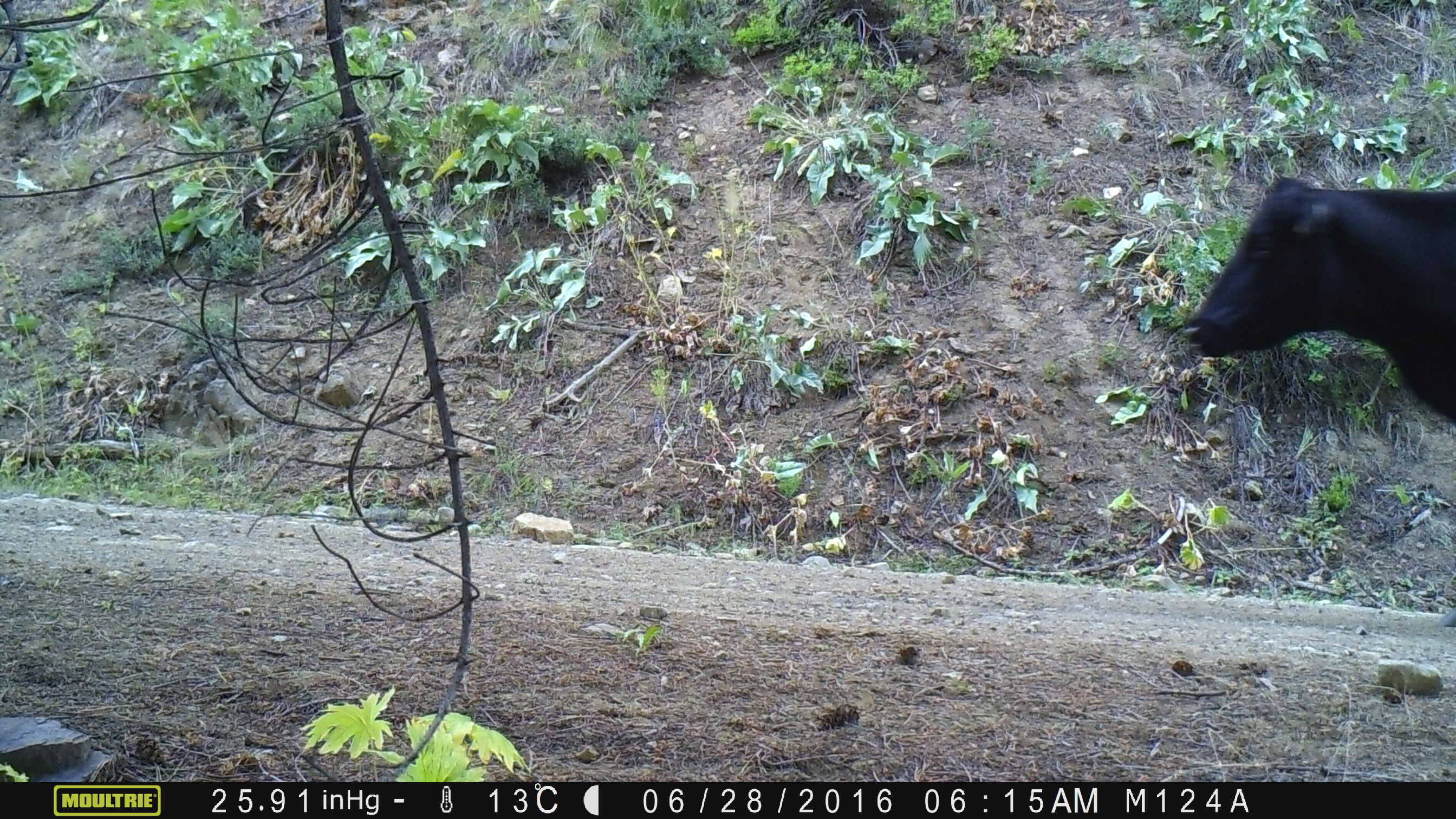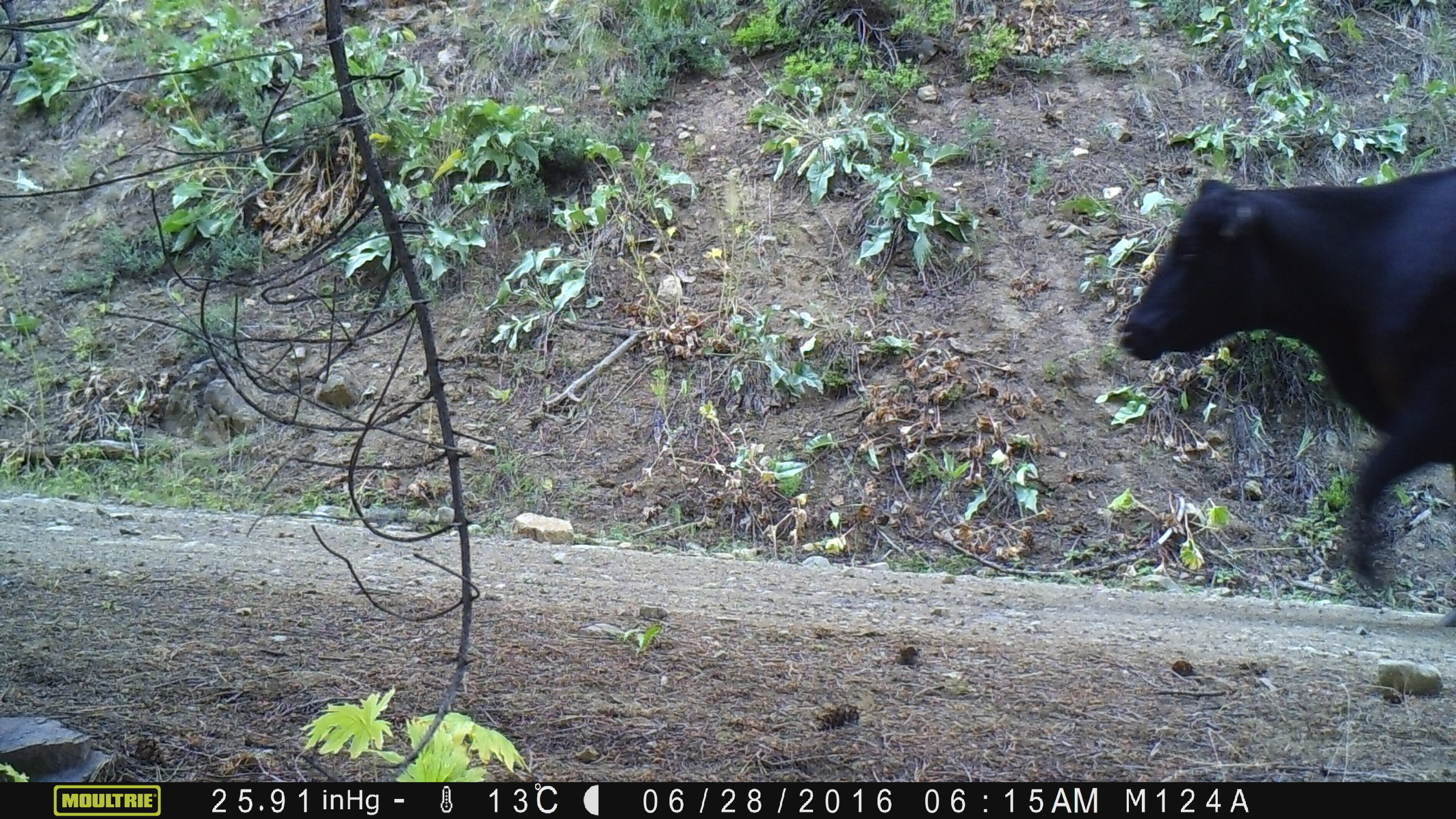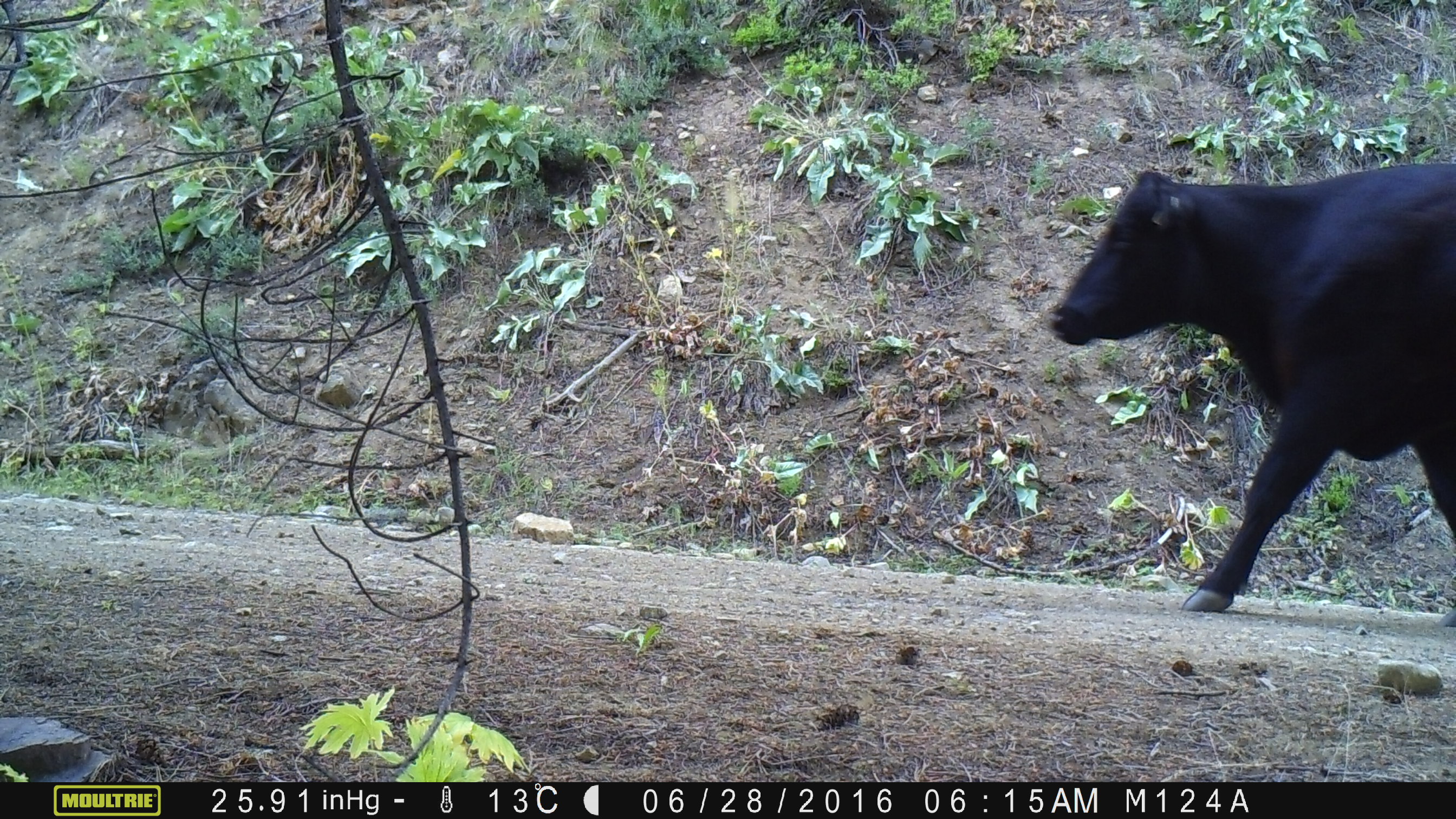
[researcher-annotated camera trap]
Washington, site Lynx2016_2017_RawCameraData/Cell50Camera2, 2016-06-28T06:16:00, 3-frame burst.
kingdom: Animalia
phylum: Chordata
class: Mammalia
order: Artiodactyla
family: Bovidae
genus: Bos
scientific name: Bos taurus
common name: domestic cattle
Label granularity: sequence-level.